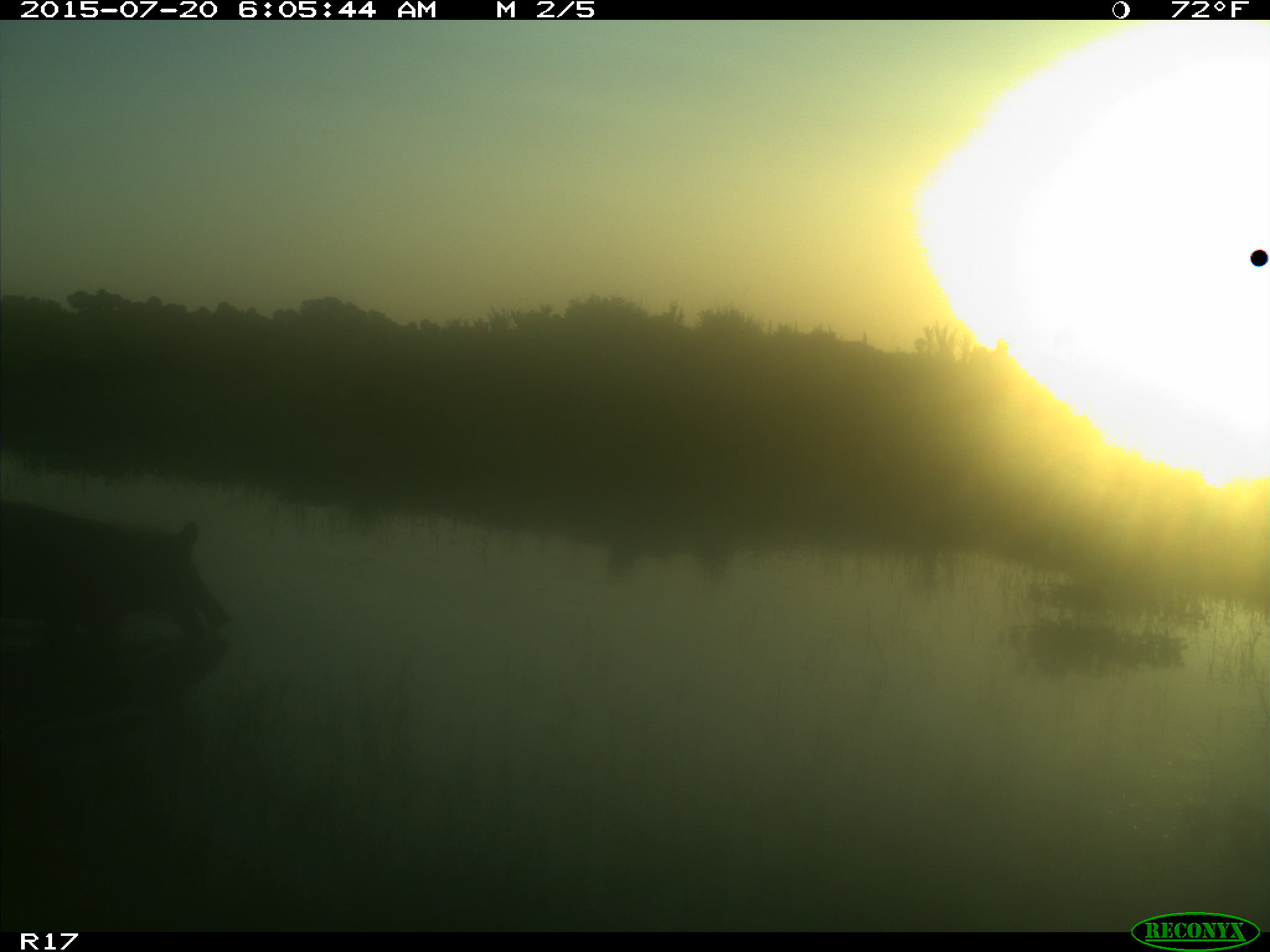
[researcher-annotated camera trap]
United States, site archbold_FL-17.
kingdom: Animalia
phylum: Chordata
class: Mammalia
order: Artiodactyla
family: Suidae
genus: Sus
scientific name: Sus scrofa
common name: wild boar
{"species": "Sus scrofa (wild boar)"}